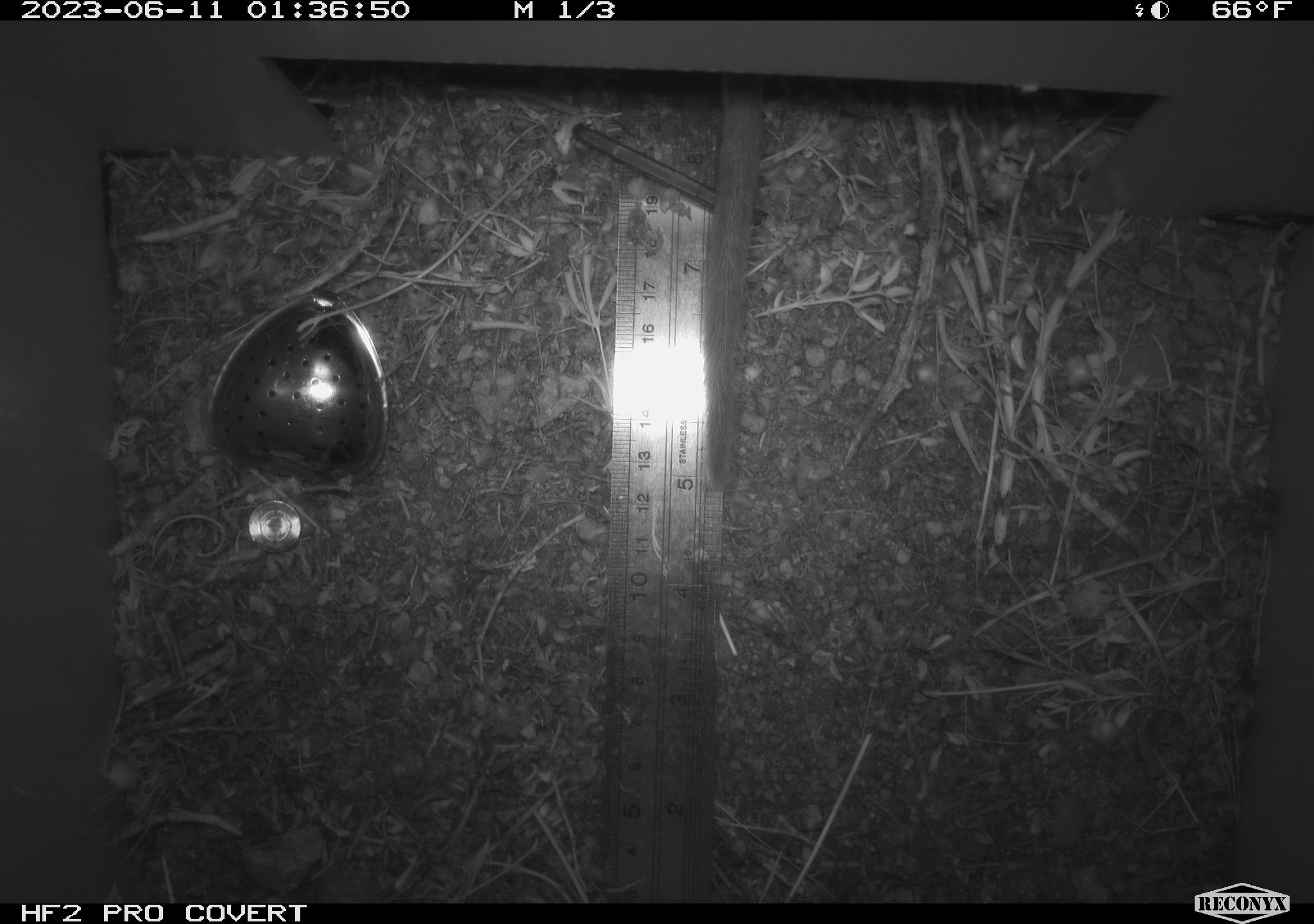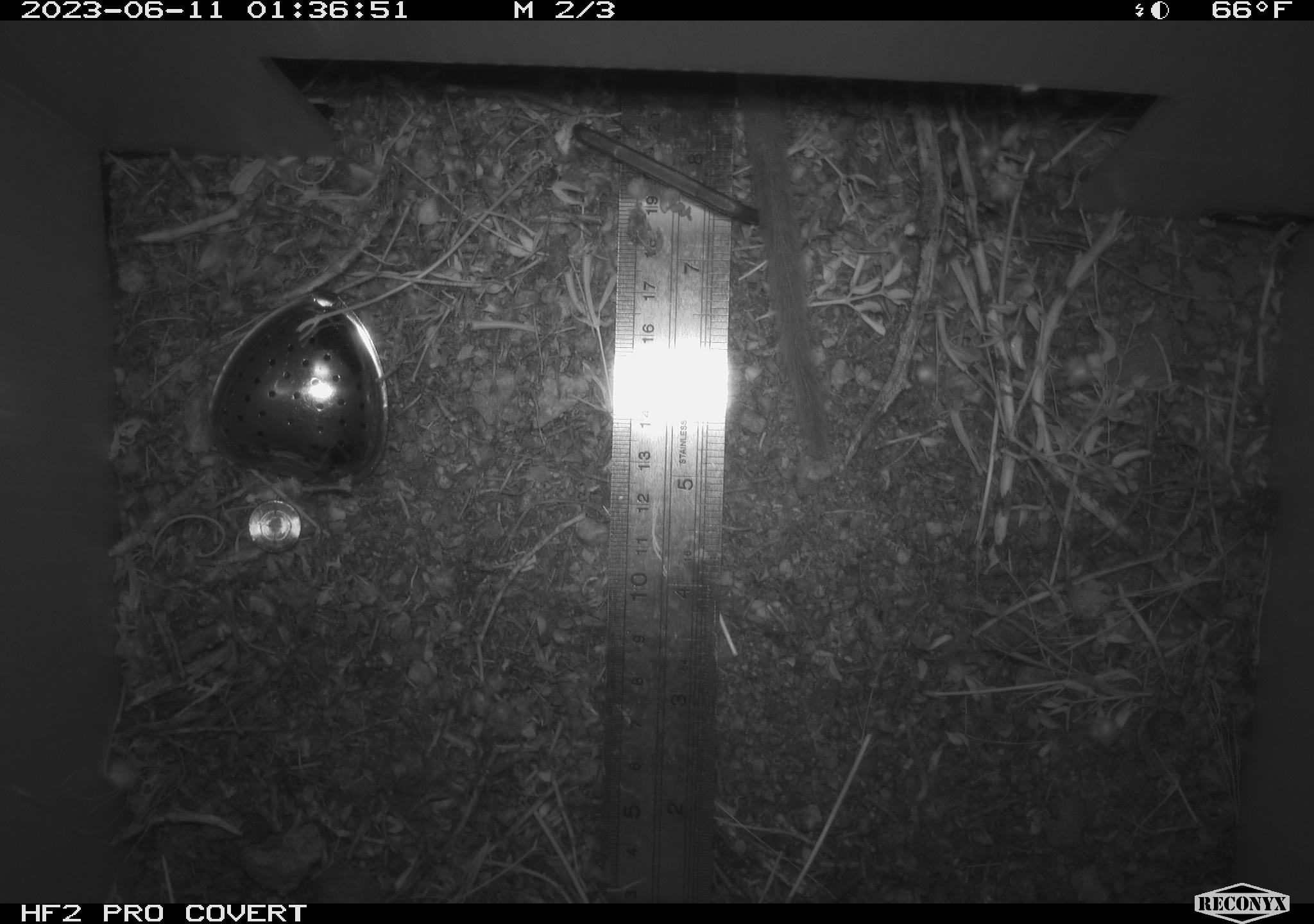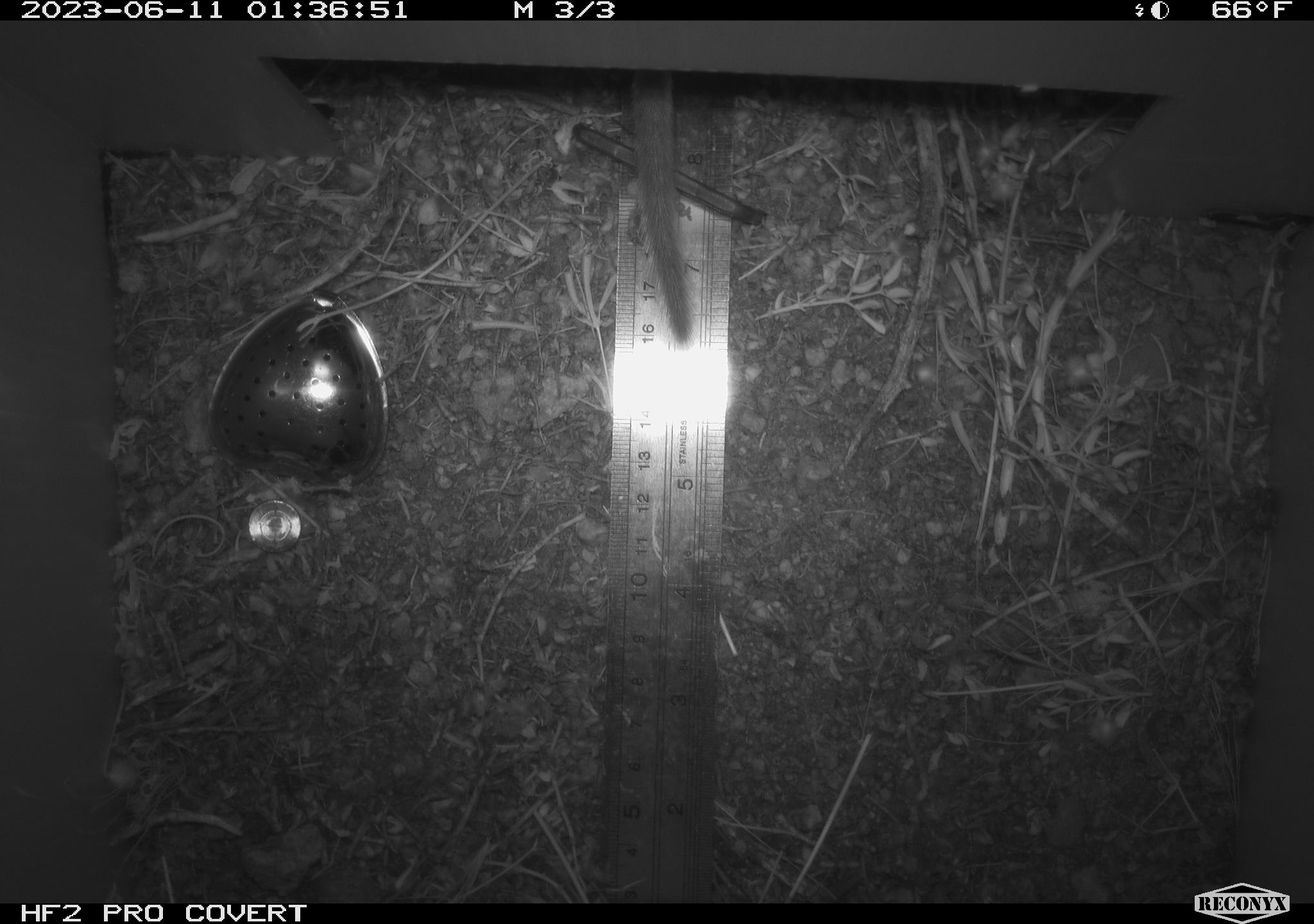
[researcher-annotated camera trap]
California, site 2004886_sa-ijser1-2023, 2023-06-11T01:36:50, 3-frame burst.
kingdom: Animalia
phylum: Chordata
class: Mammalia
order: Rodentia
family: Cricetidae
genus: Neotoma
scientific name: Neotoma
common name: pack rat or woodrat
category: neotoma species